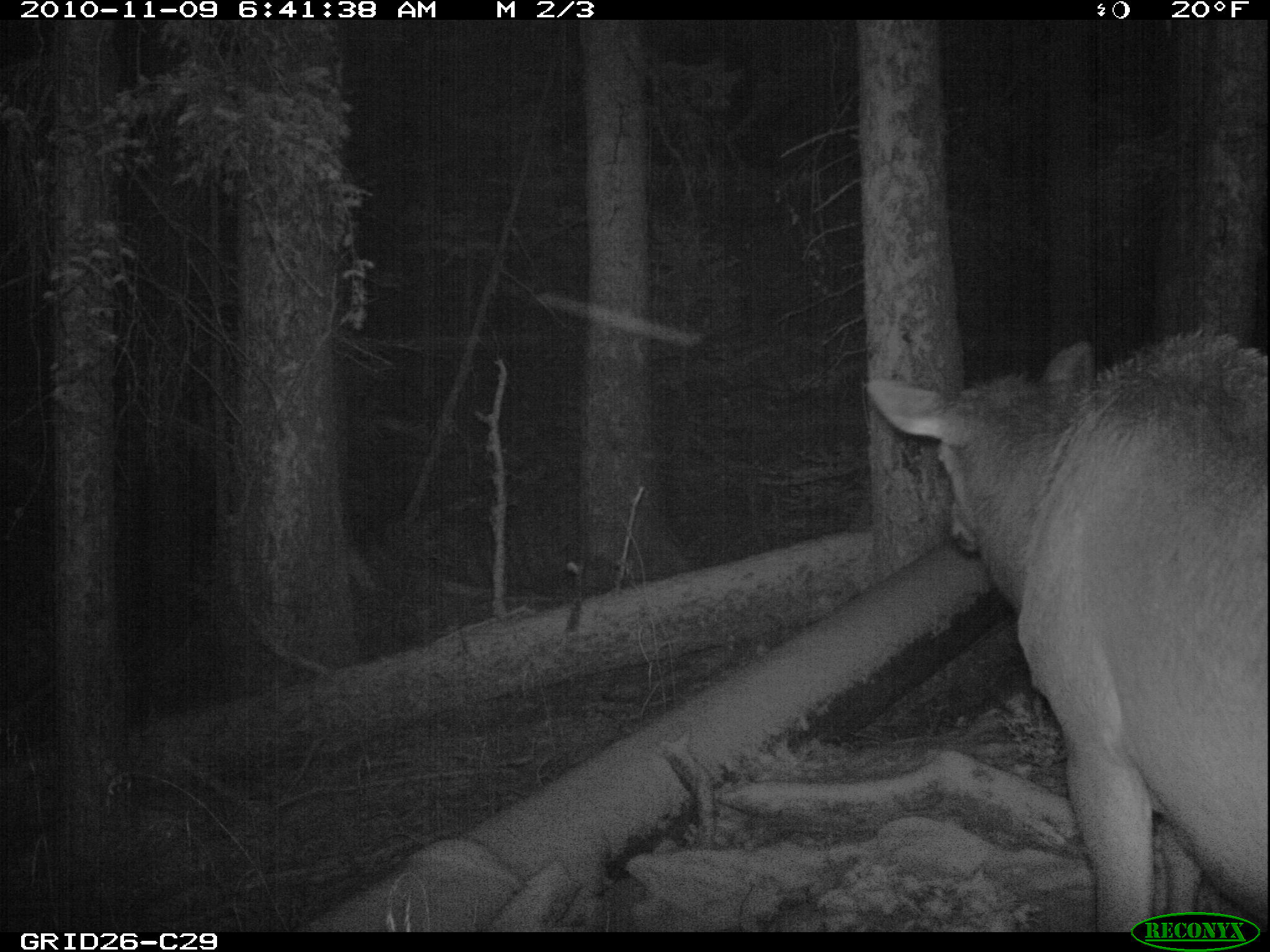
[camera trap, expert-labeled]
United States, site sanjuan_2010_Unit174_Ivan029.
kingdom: Animalia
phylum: Chordata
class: Mammalia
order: Artiodactyla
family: Cervidae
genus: Cervus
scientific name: Cervus elaphus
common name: red deer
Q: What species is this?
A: Cervus elaphus (red deer).